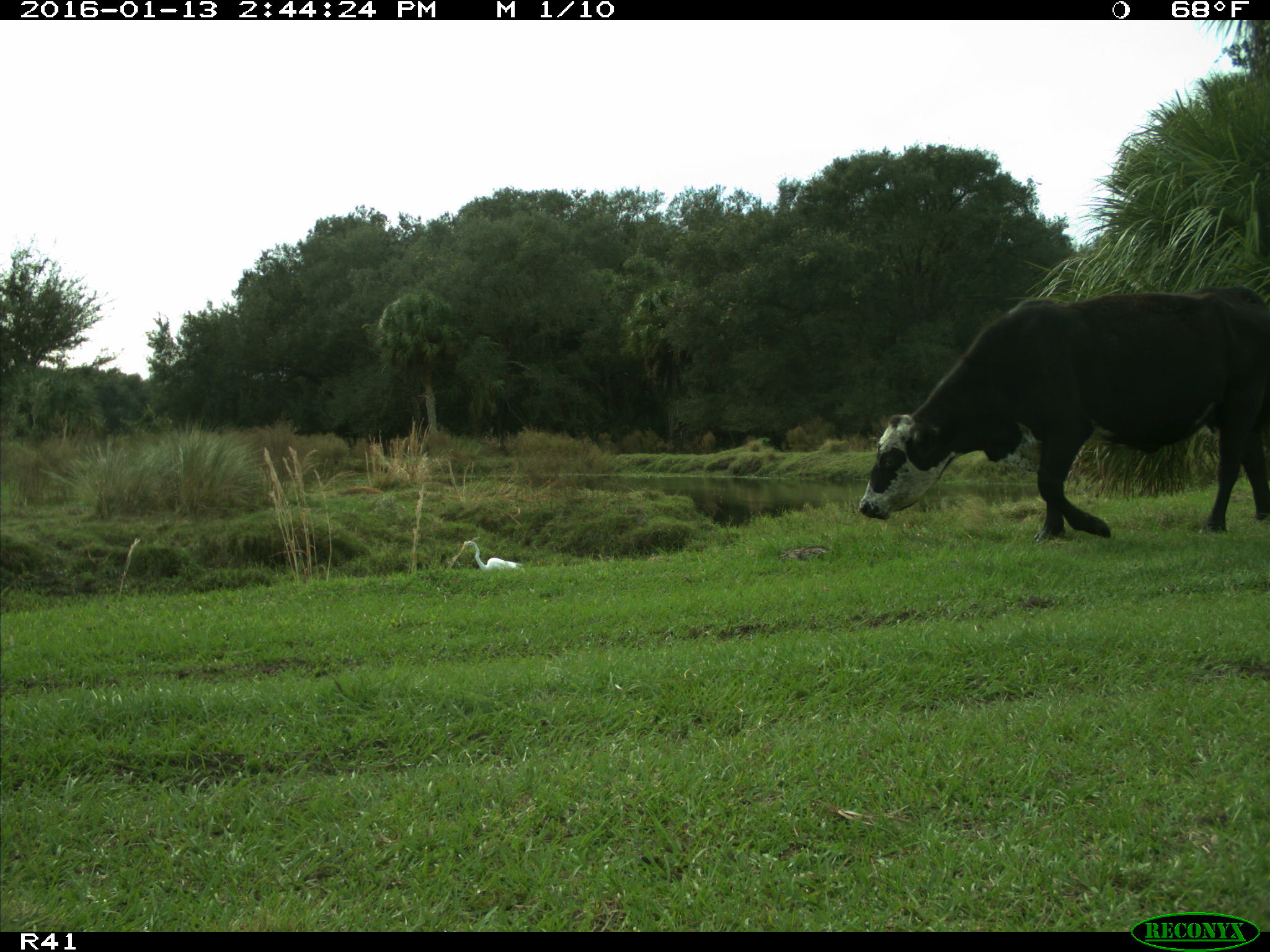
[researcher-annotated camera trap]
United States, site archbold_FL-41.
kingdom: Animalia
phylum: Chordata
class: Mammalia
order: Artiodactyla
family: Bovidae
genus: Bos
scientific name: Bos taurus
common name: domestic cow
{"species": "Bos taurus (domestic cow)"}